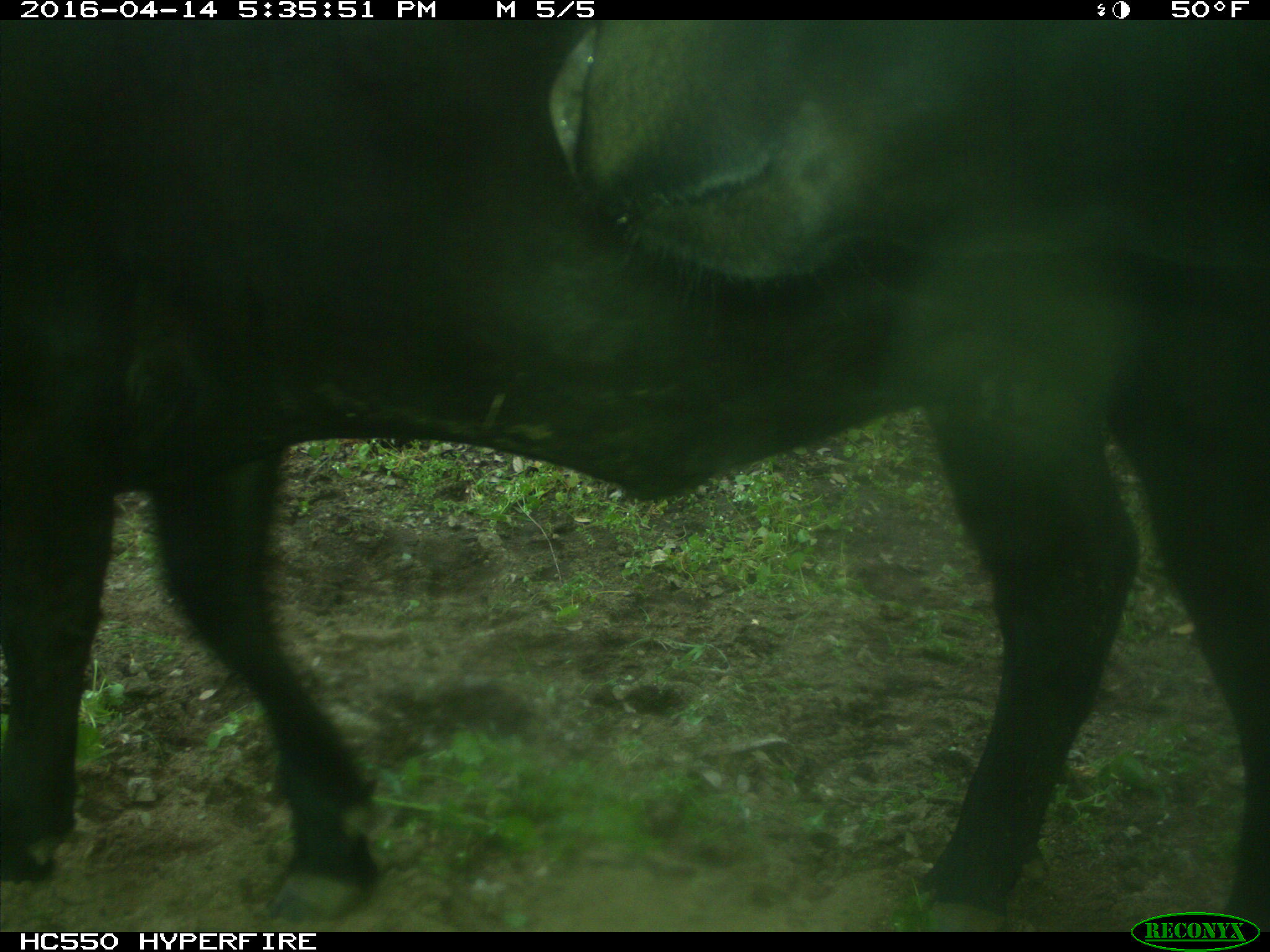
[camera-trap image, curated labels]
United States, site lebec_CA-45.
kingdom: Animalia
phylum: Chordata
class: Mammalia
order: Artiodactyla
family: Bovidae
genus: Bos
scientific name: Bos taurus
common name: domestic cow